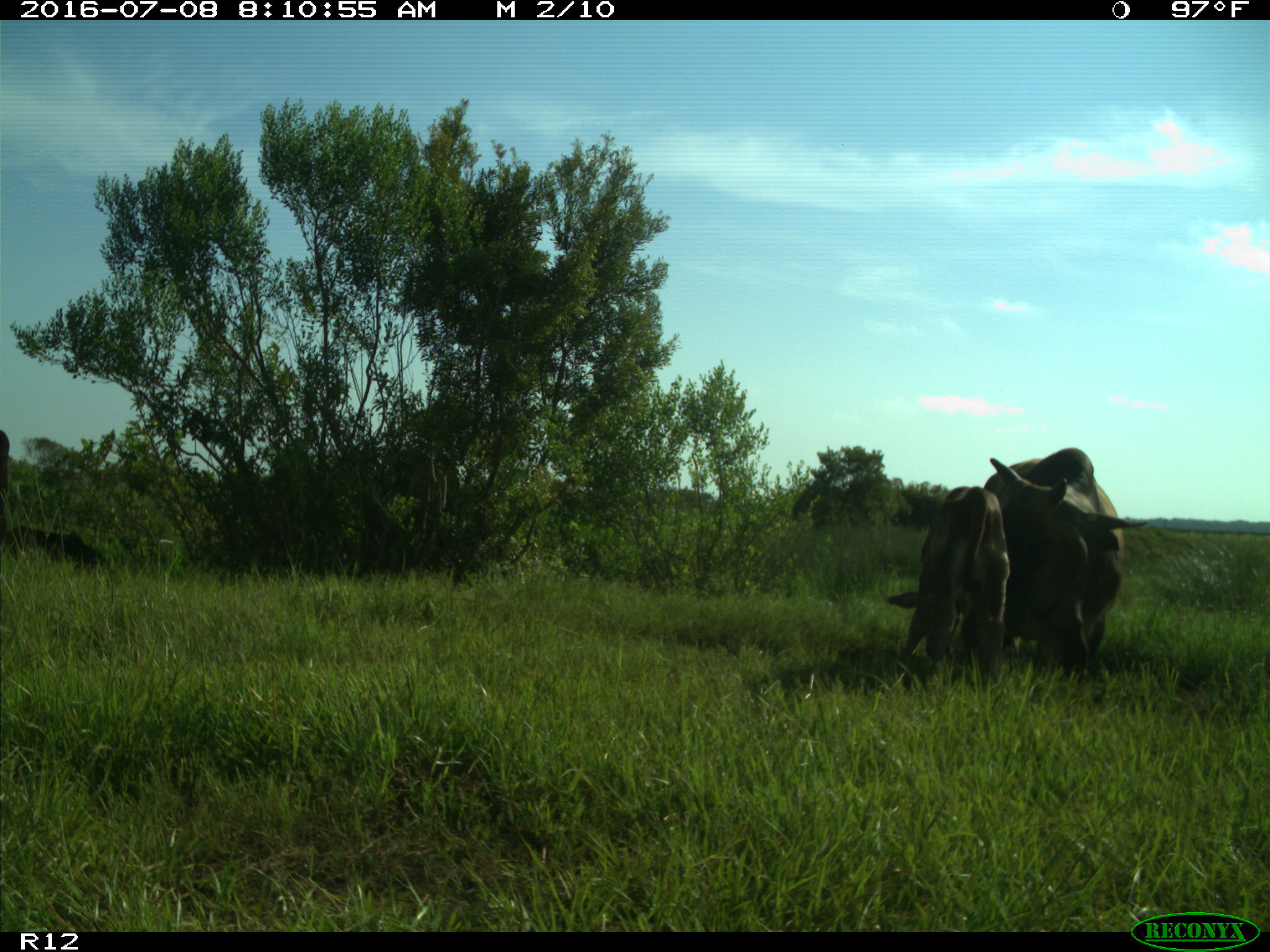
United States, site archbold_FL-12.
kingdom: Animalia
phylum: Chordata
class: Mammalia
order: Artiodactyla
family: Bovidae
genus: Bos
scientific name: Bos taurus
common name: domestic cow